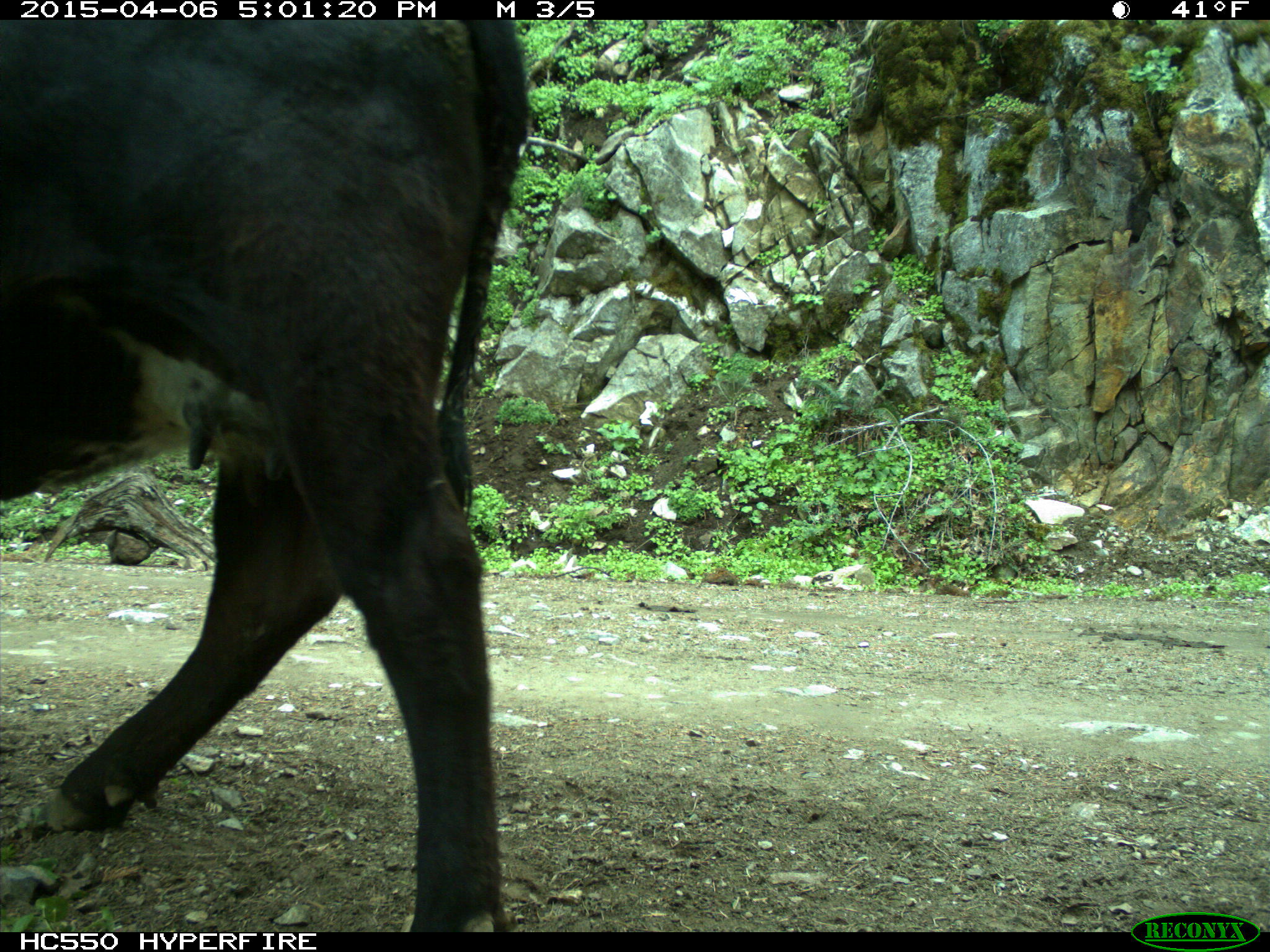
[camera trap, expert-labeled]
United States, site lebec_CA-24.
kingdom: Animalia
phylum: Chordata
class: Mammalia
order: Artiodactyla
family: Bovidae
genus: Bos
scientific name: Bos taurus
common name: domestic cow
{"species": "Bos taurus (domestic cow)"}